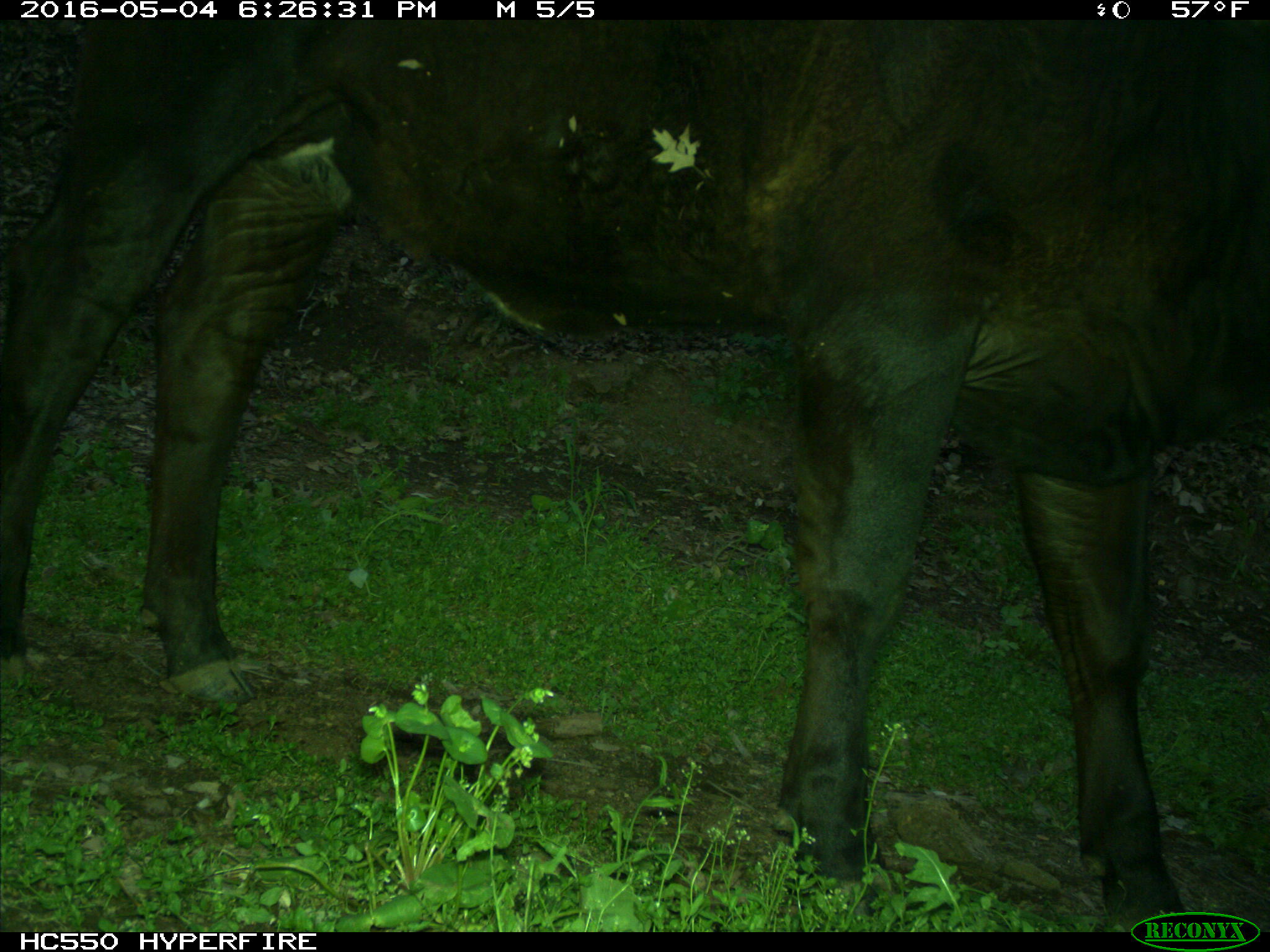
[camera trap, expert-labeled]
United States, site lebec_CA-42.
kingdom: Animalia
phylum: Chordata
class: Mammalia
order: Artiodactyla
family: Bovidae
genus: Bos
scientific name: Bos taurus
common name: domestic cow